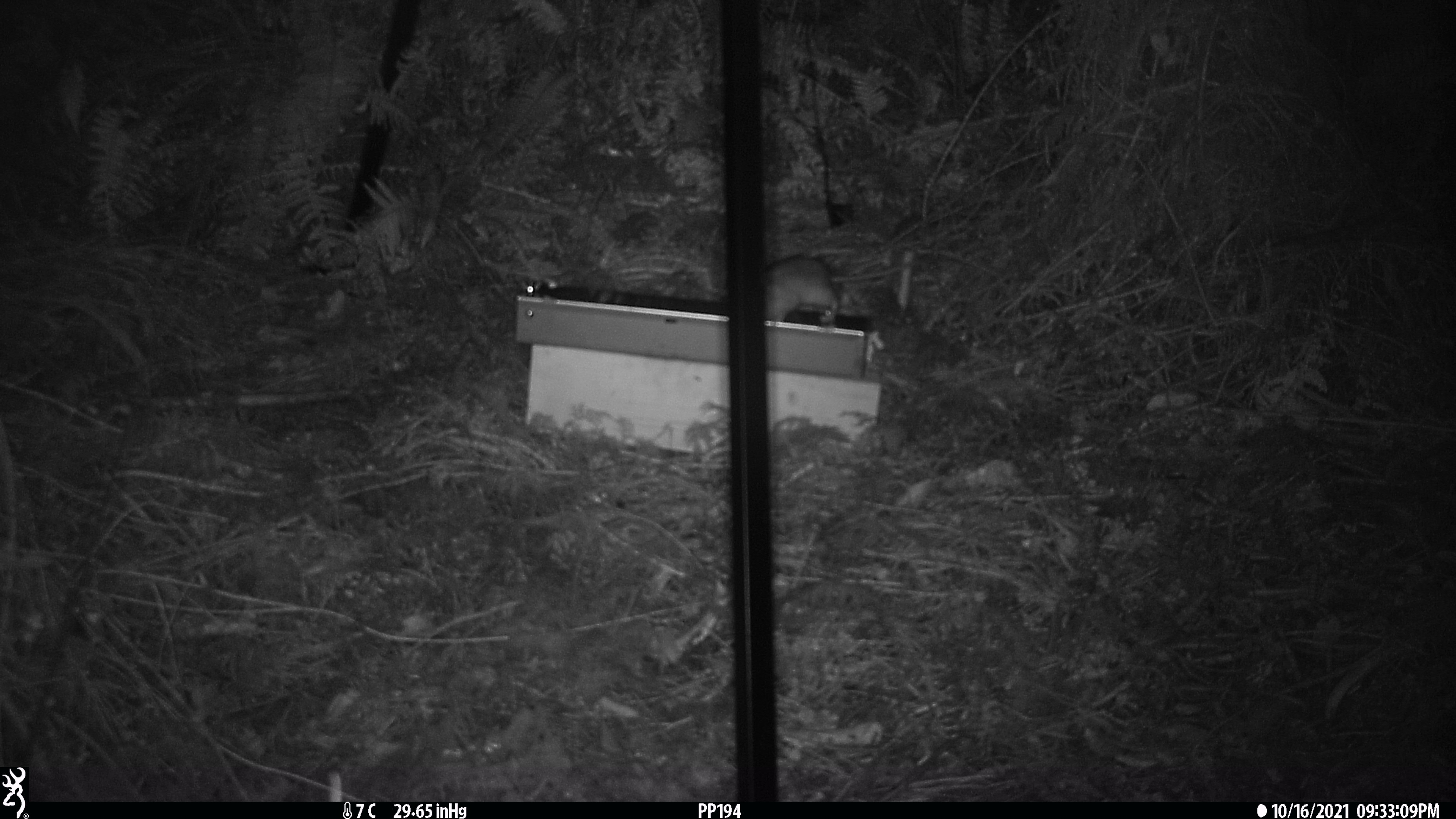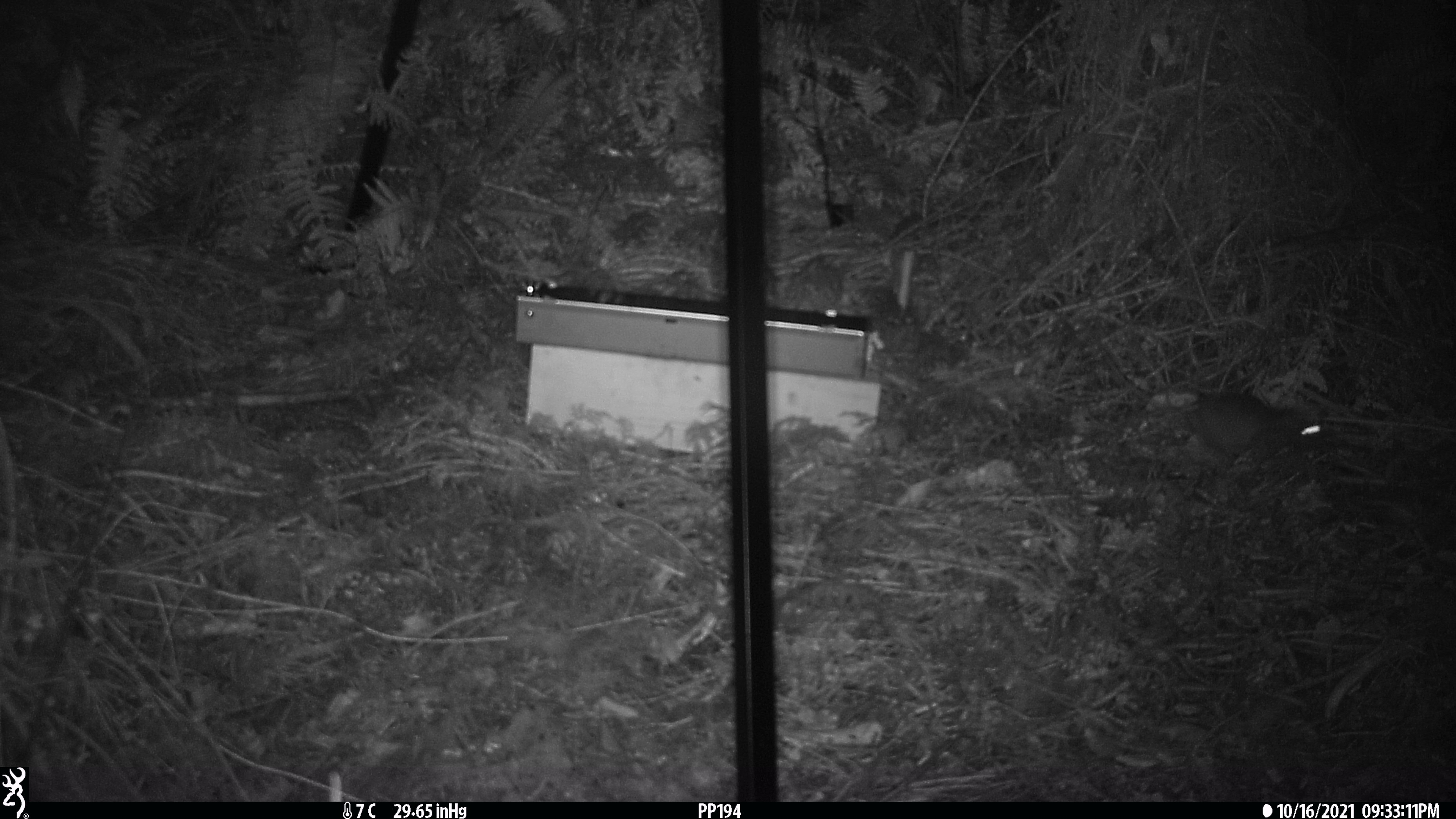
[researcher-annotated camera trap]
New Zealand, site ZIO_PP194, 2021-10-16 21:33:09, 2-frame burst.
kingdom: Animalia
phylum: Chordata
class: Mammalia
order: Rodentia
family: Muridae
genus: Rattus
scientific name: Rattus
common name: rat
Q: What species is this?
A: Rat (Rattus).